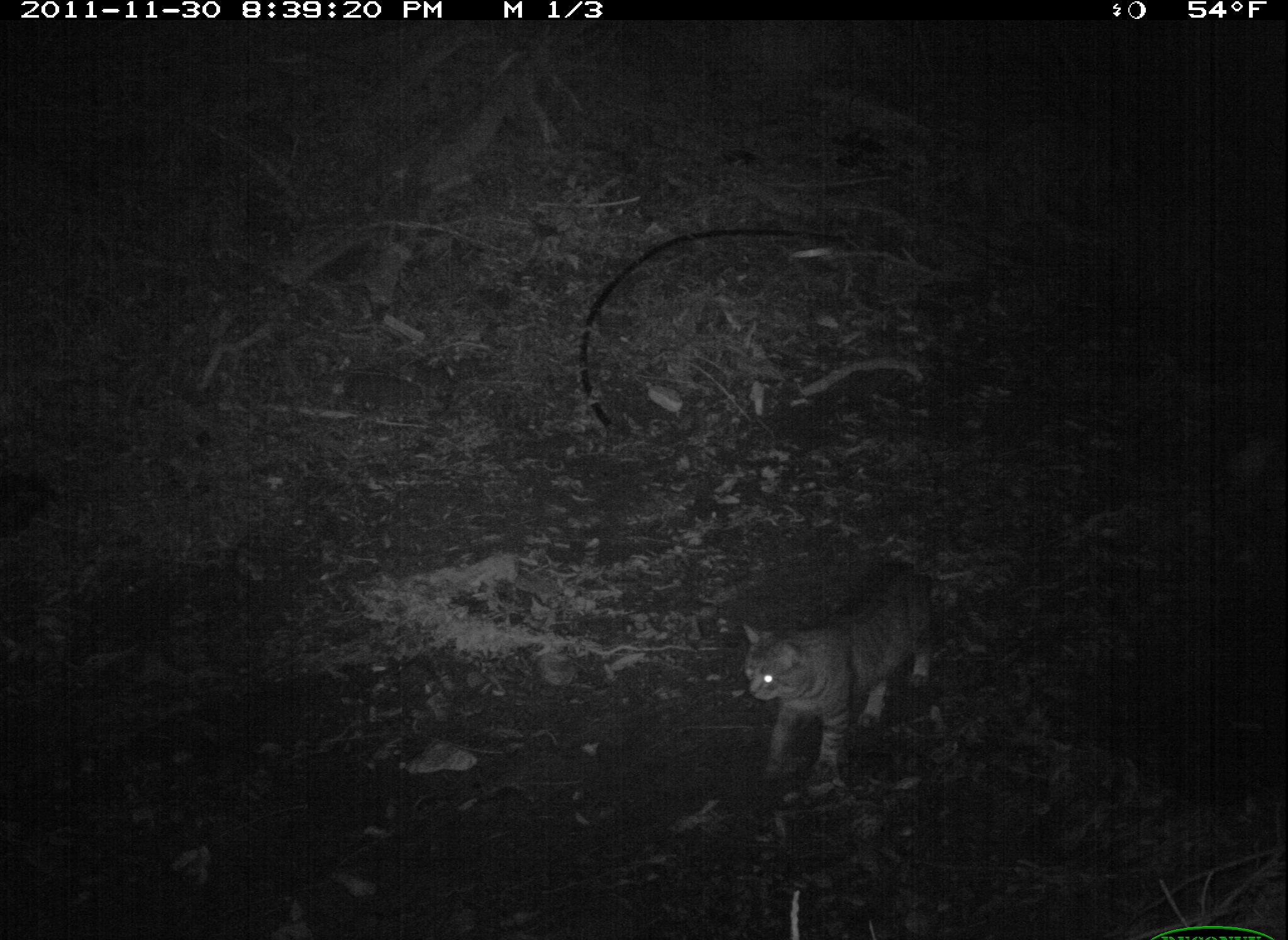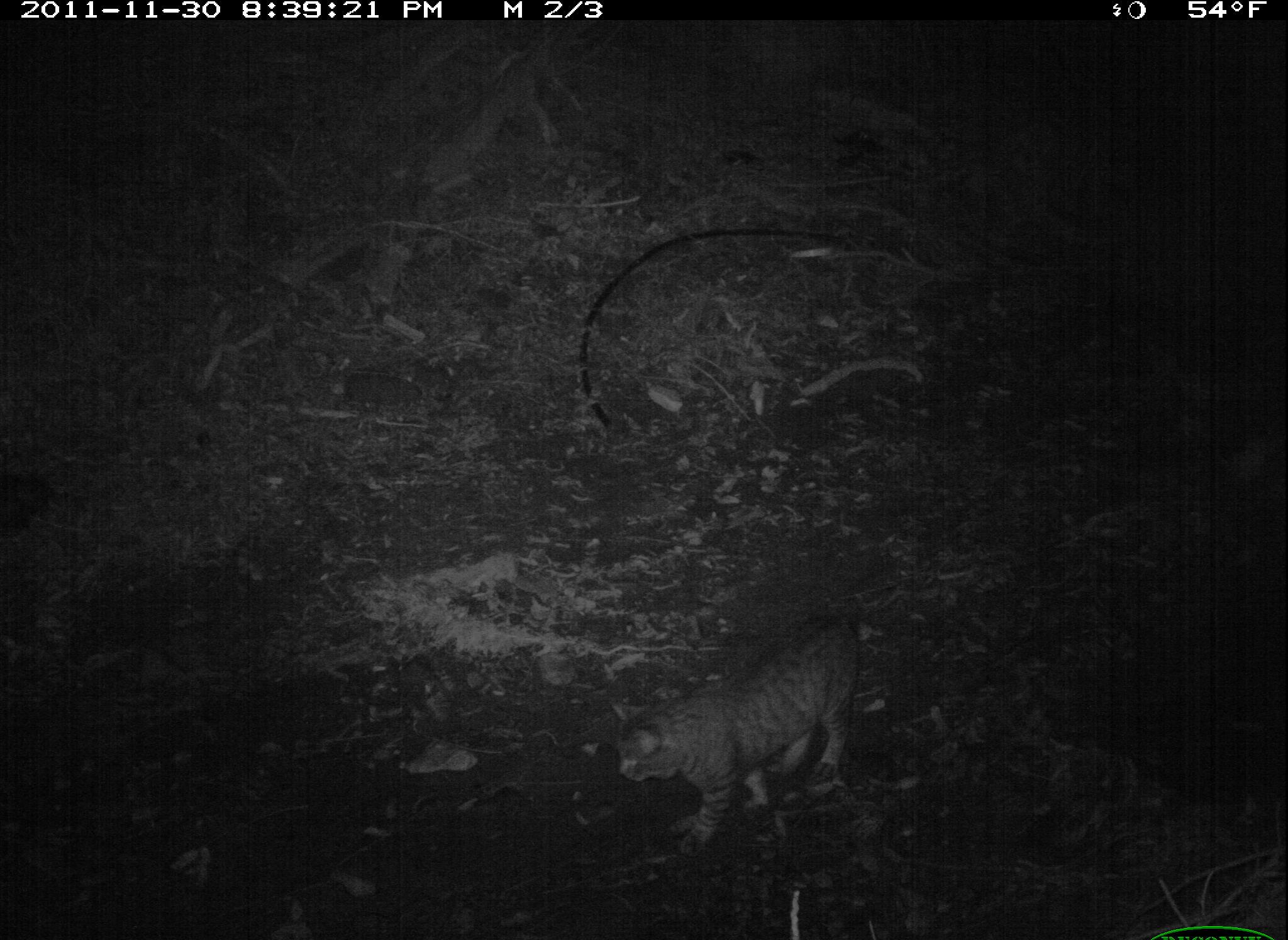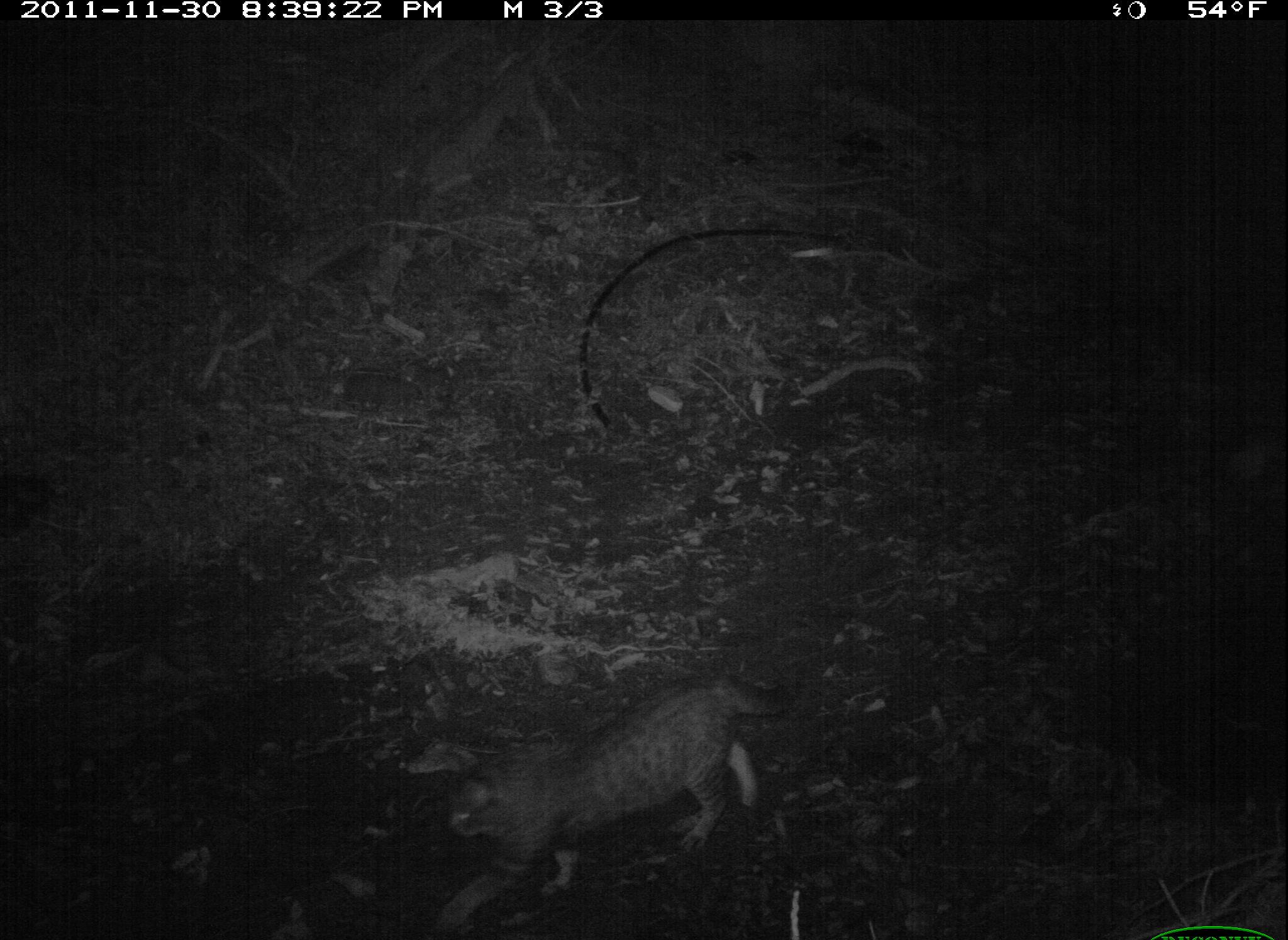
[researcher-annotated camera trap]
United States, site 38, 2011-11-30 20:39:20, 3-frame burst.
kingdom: Animalia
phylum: Chordata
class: Mammalia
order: Carnivora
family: Felidae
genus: Felis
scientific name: Felis catus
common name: cat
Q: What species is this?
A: Cat (Felis catus).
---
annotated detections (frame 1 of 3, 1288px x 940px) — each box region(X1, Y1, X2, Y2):
cat: region(737, 557, 940, 786)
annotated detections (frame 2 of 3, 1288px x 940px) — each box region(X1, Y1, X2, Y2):
cat: region(621, 604, 882, 842)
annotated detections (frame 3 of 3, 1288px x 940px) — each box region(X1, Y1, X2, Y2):
cat: region(420, 670, 807, 940)